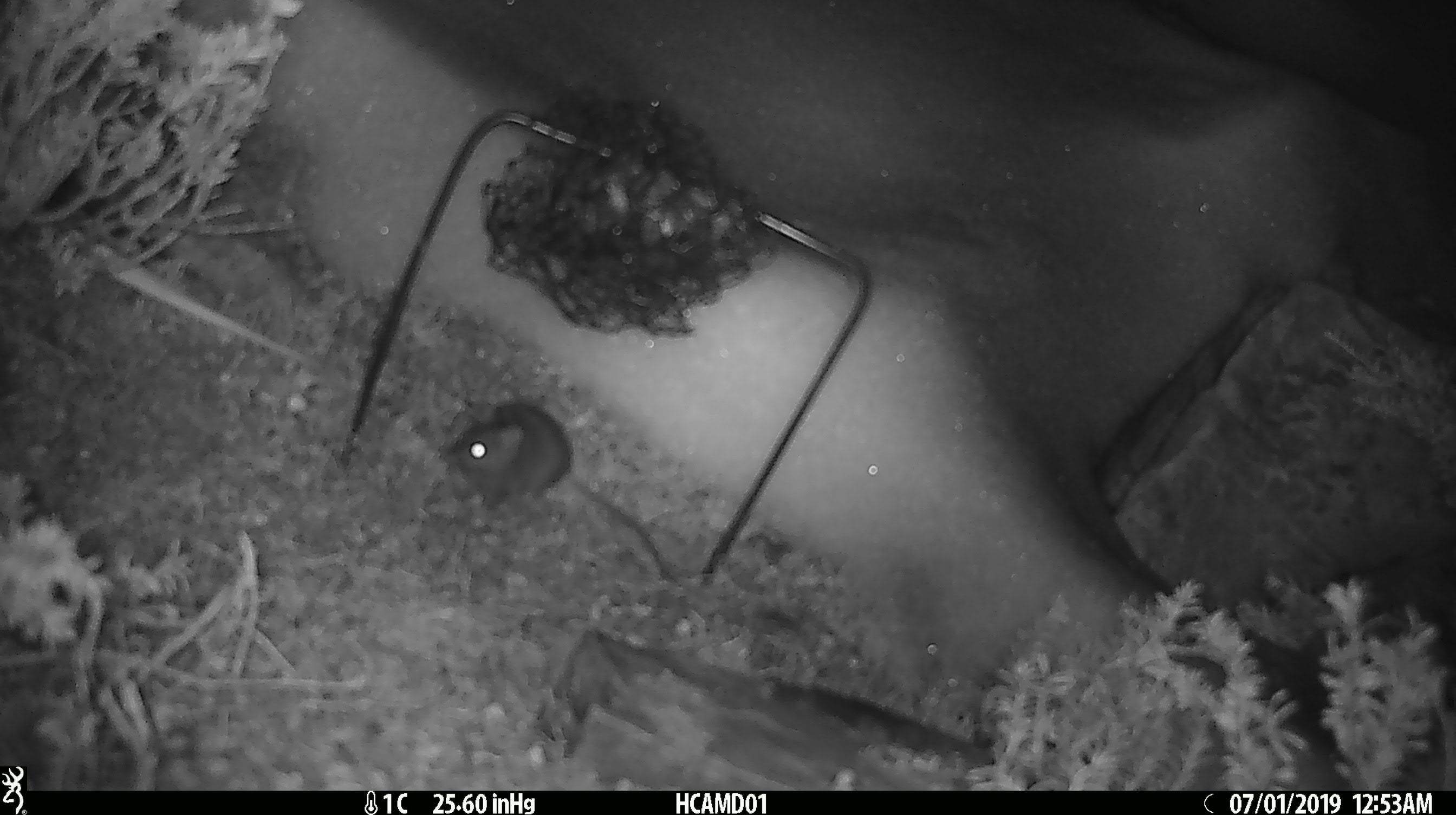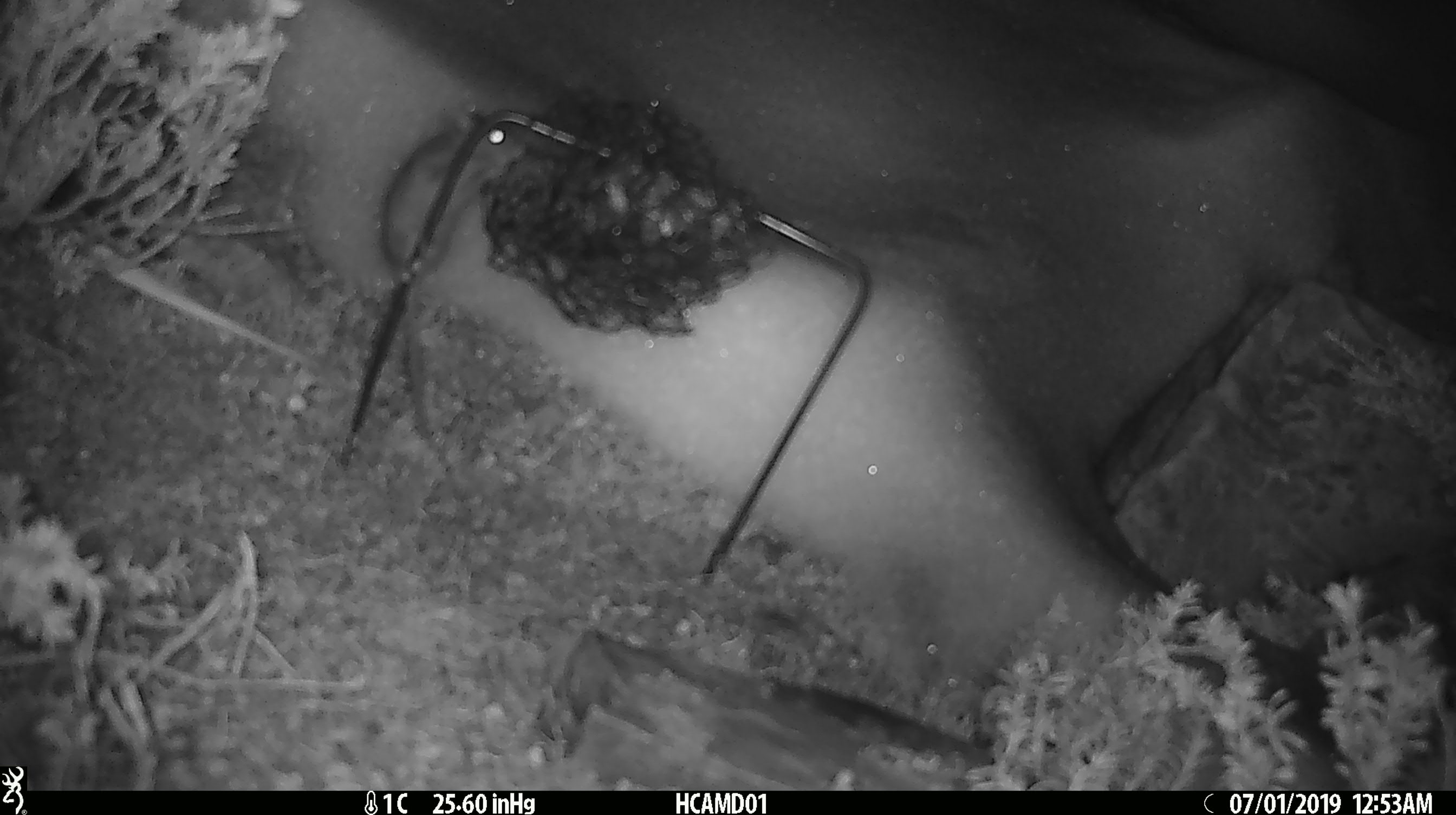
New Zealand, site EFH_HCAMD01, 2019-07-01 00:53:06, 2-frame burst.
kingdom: Animalia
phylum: Chordata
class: Mammalia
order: Rodentia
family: Muridae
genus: Mus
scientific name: Mus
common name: mouse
Mouse (Mus).